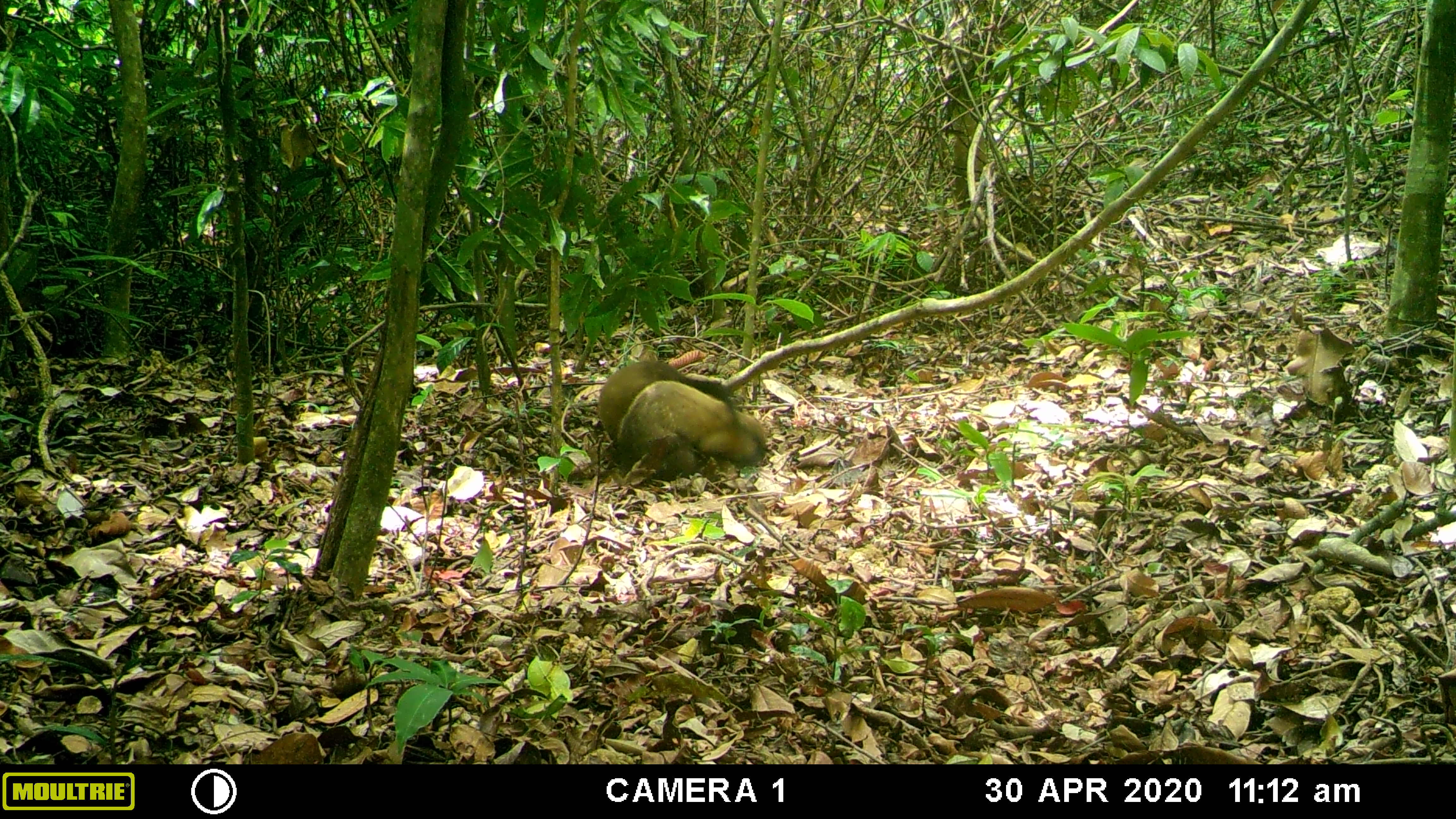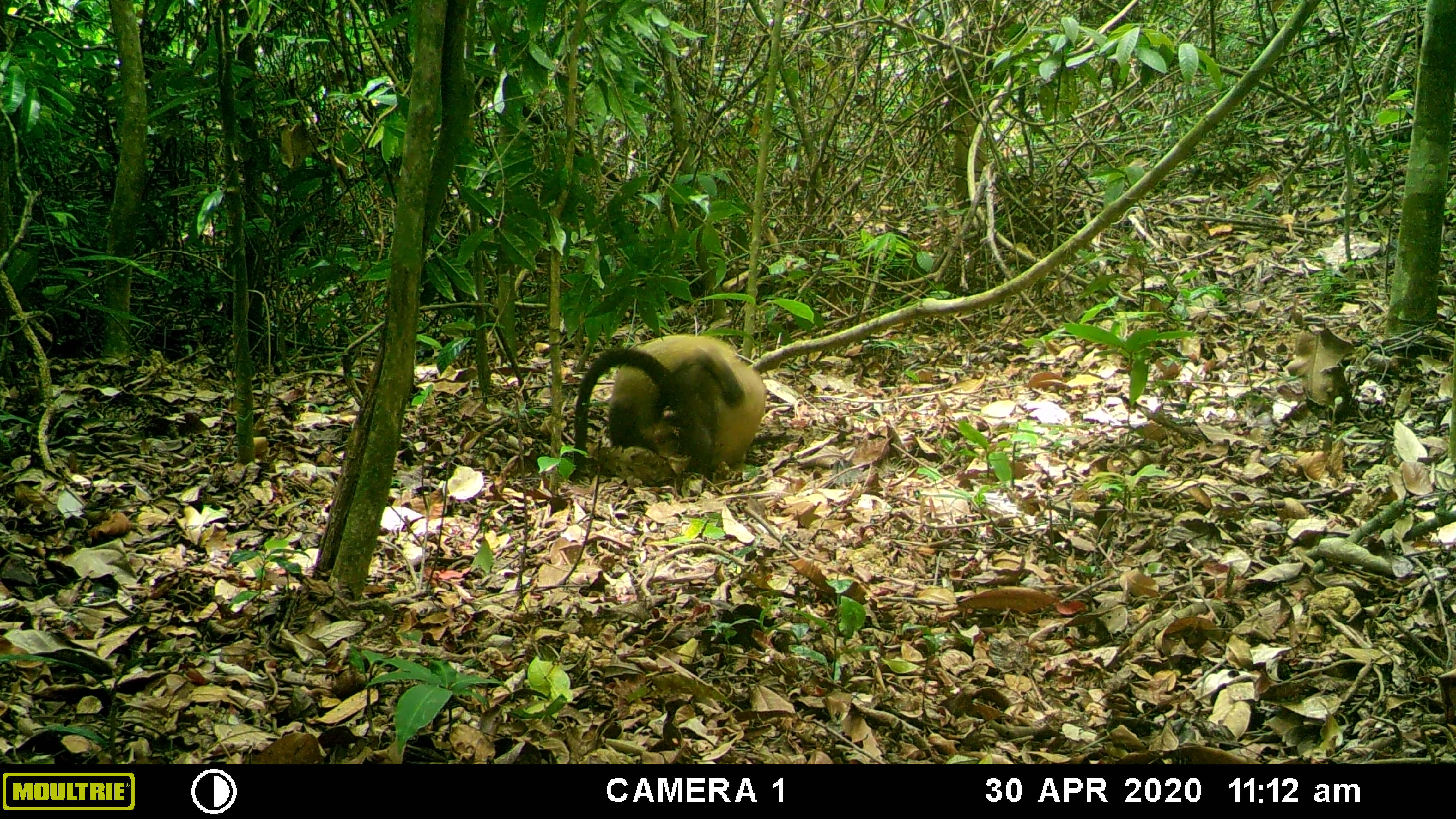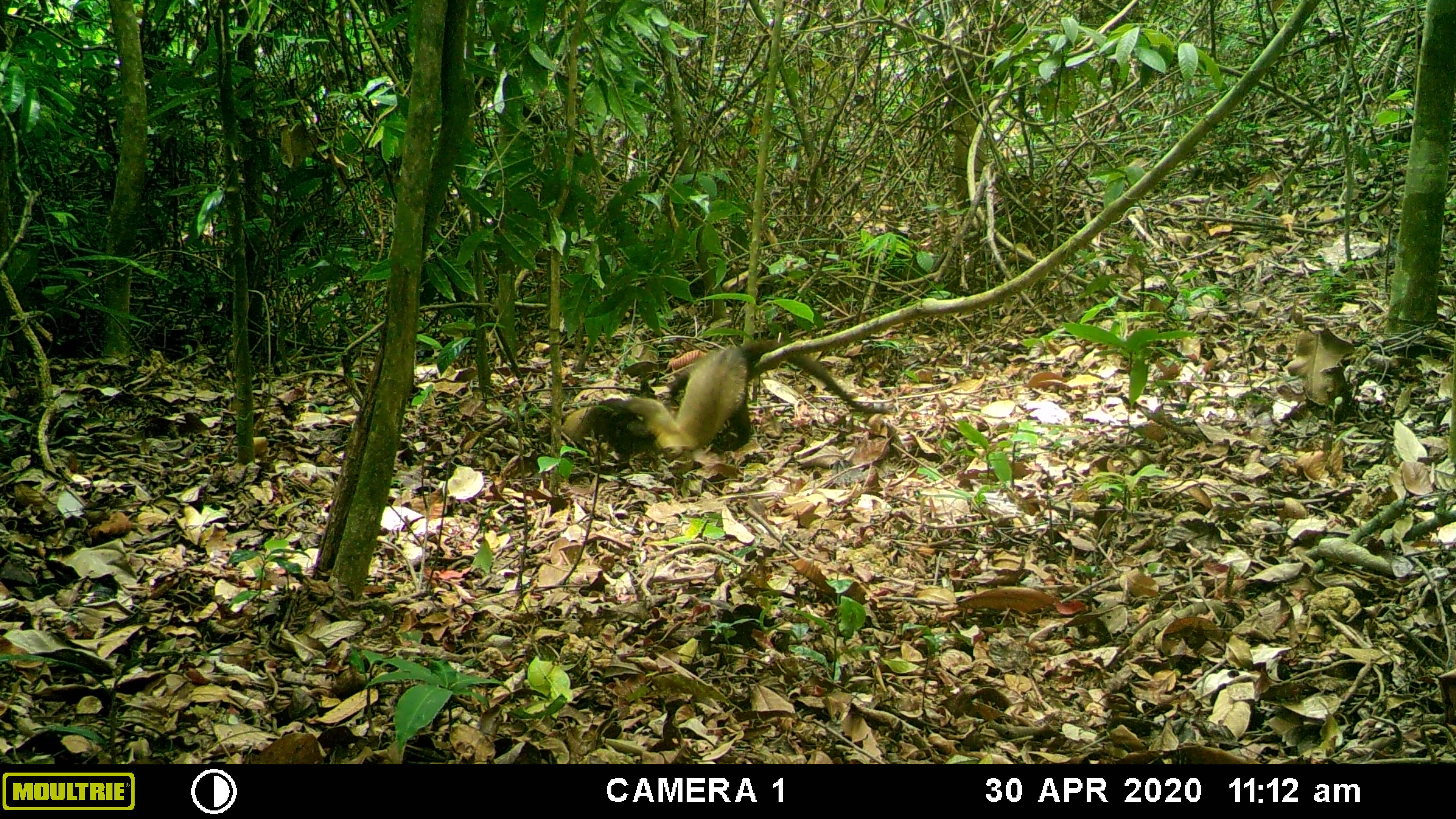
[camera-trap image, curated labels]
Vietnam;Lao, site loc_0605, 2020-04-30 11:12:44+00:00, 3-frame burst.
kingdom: Animalia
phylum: Chordata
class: Mammalia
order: Carnivora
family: Mustelidae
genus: Martes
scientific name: Martes flavigula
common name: yellow-throated marten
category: yellow throated marten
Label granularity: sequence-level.